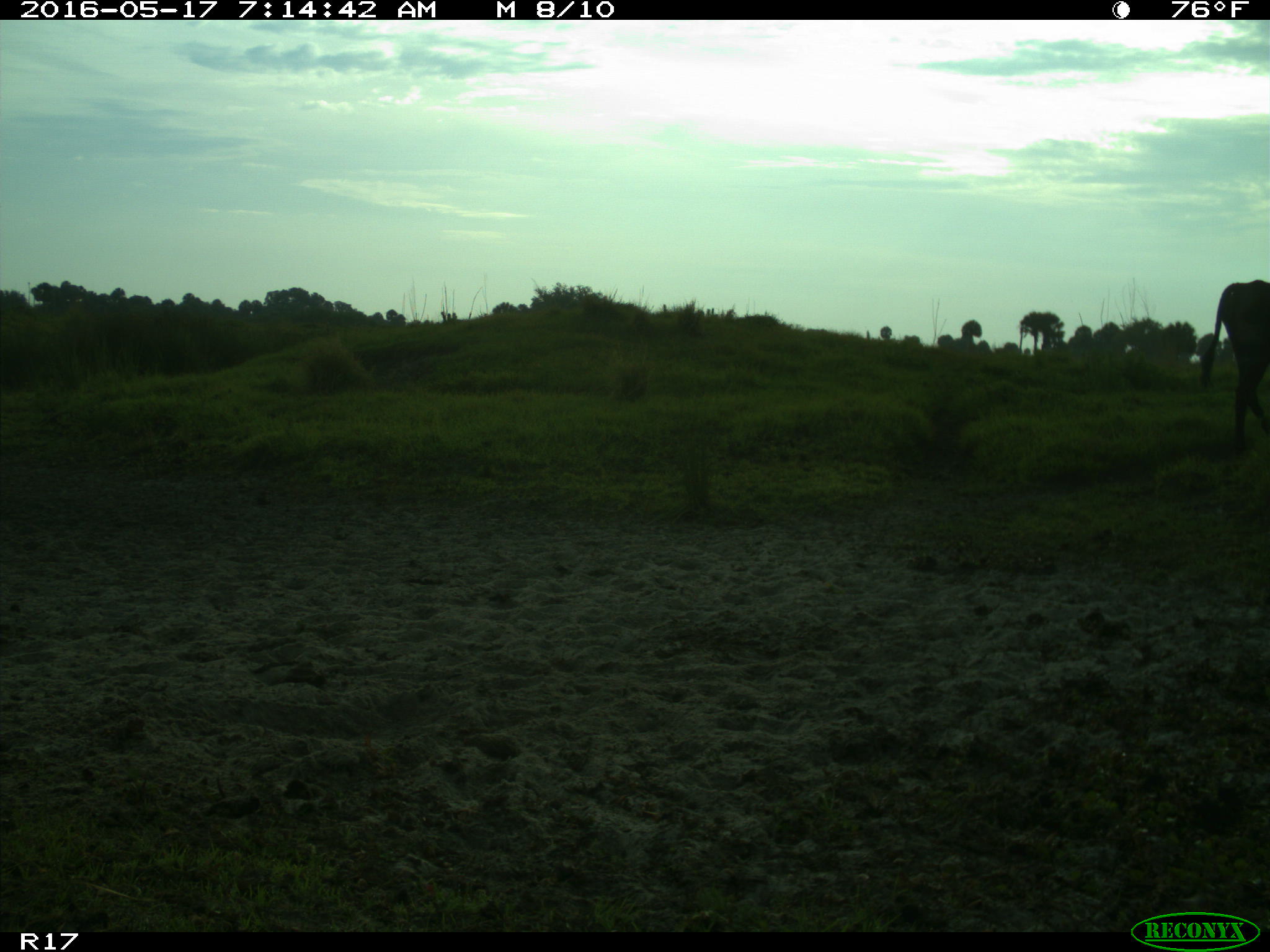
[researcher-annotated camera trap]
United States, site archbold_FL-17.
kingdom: Animalia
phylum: Chordata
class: Mammalia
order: Artiodactyla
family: Bovidae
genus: Bos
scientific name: Bos taurus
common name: domestic cow